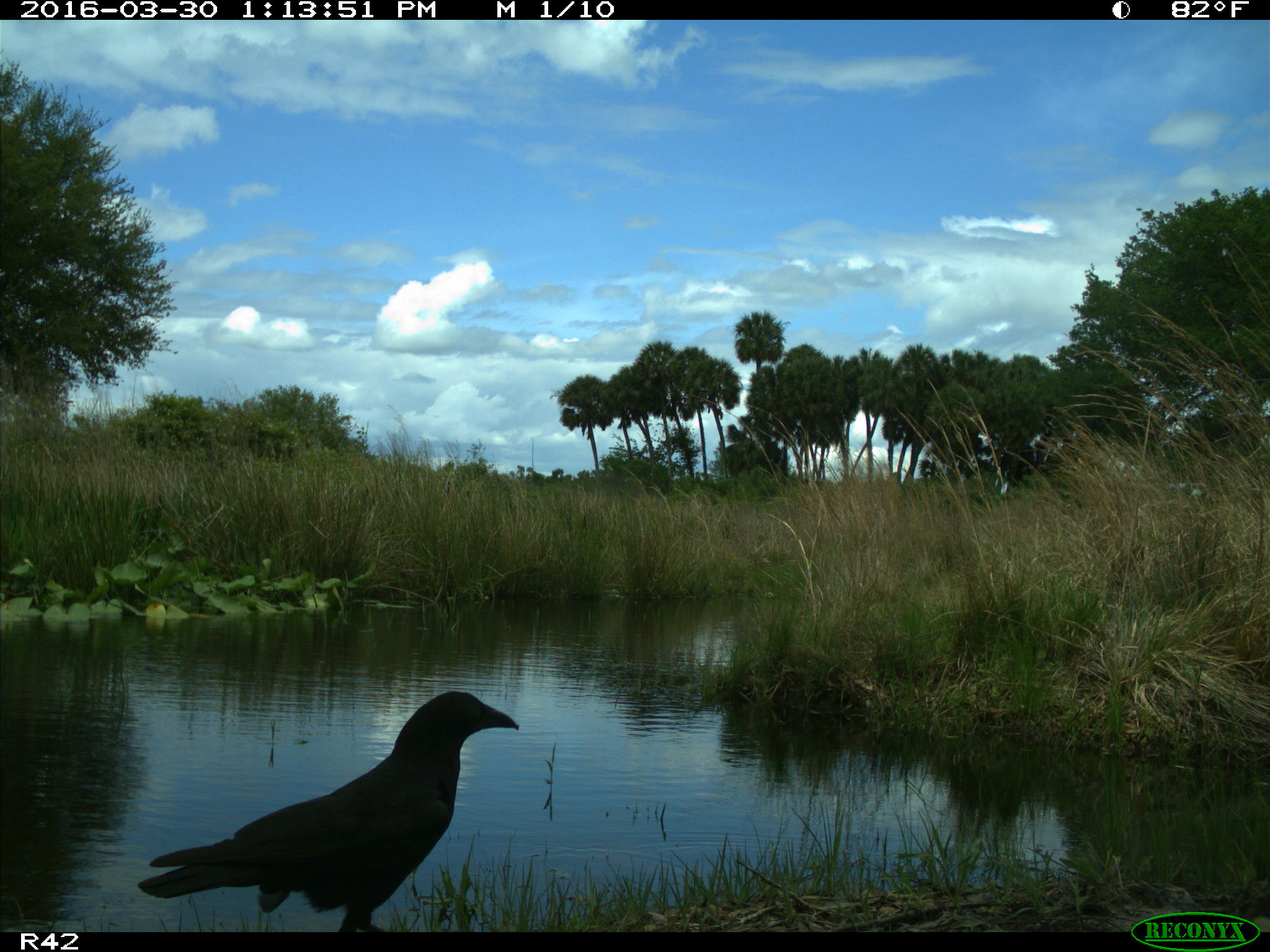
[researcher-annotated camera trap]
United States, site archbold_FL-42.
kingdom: Animalia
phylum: Chordata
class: Aves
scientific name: Aves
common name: birds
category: unidentified bird